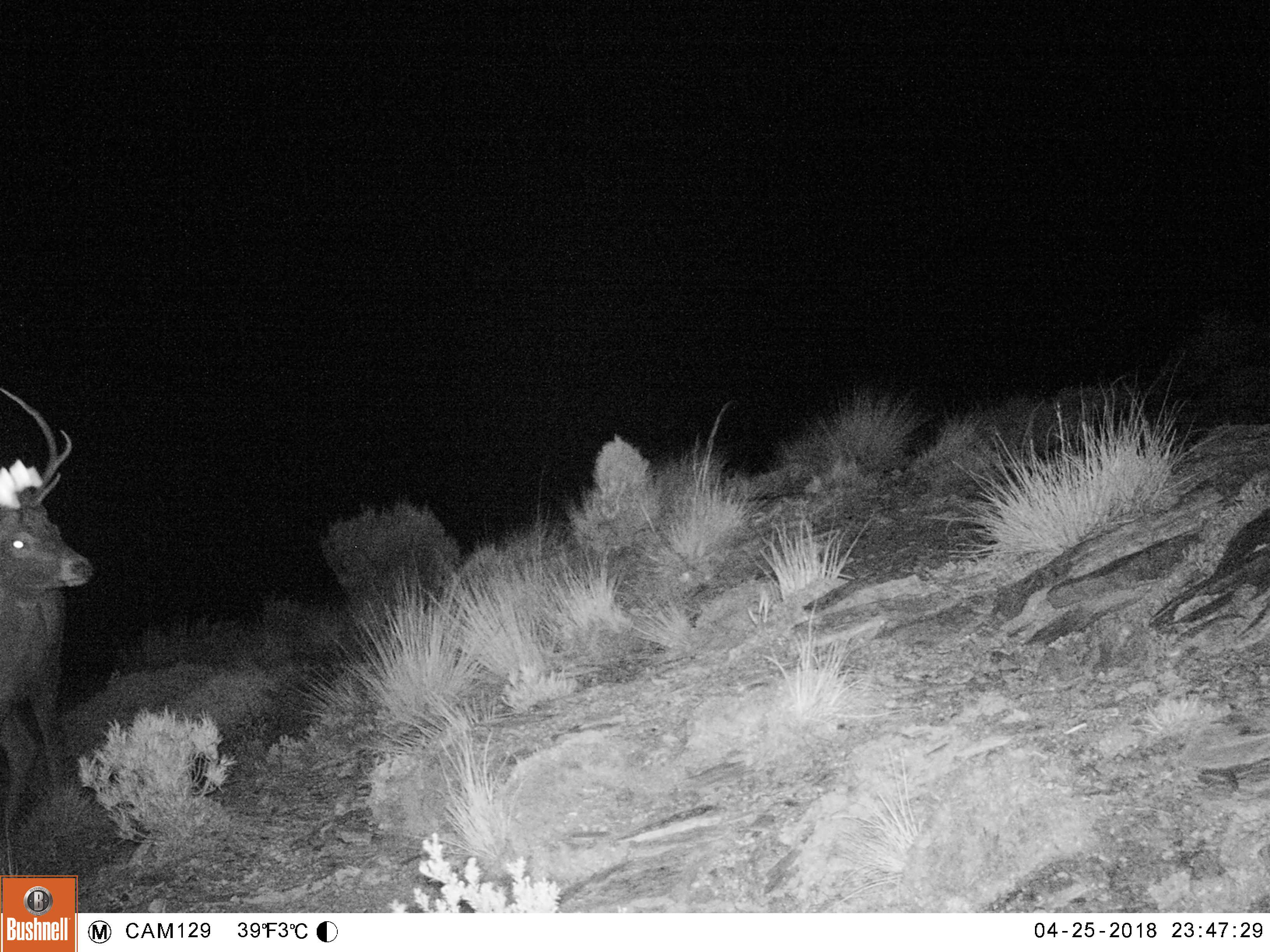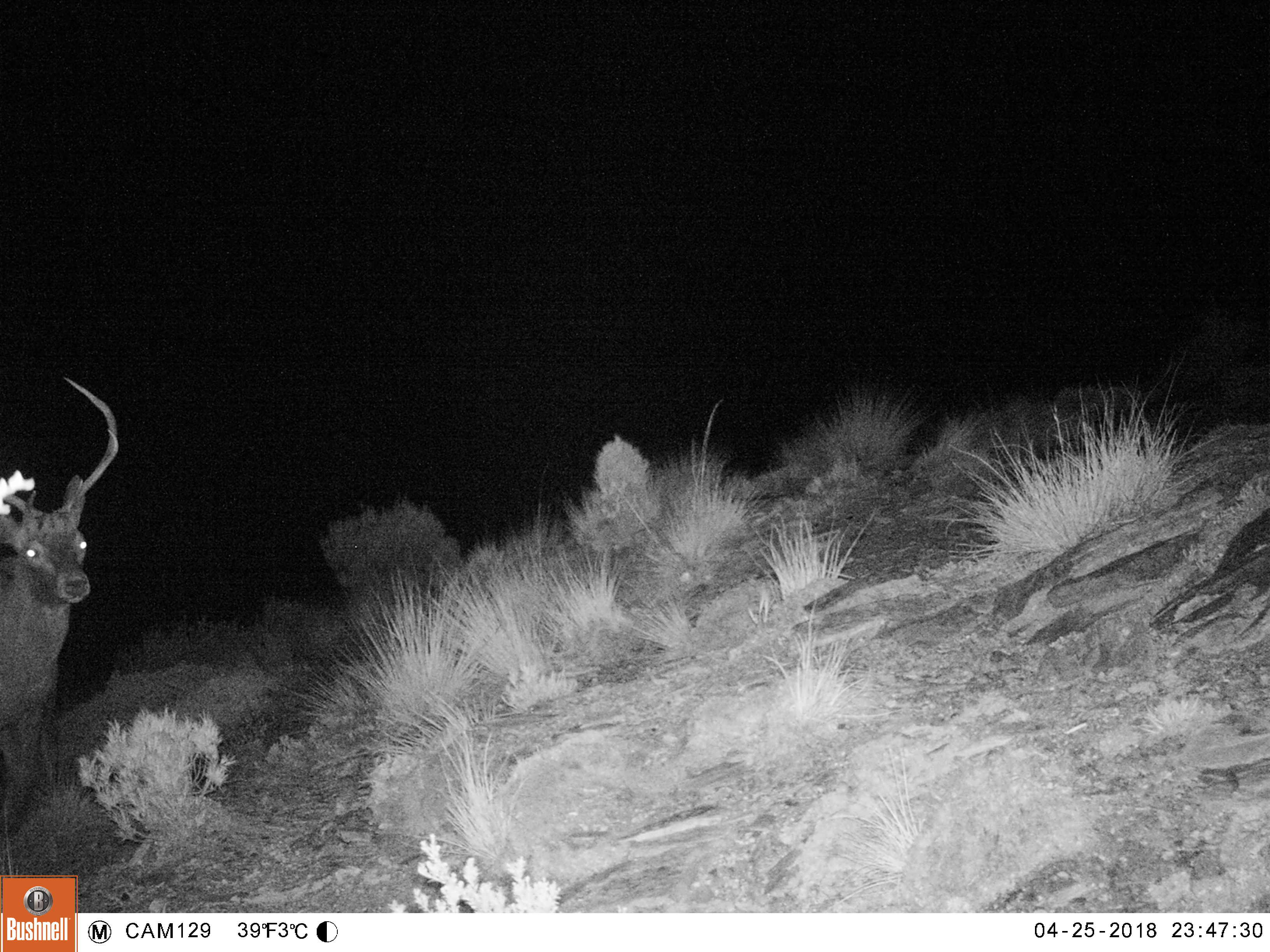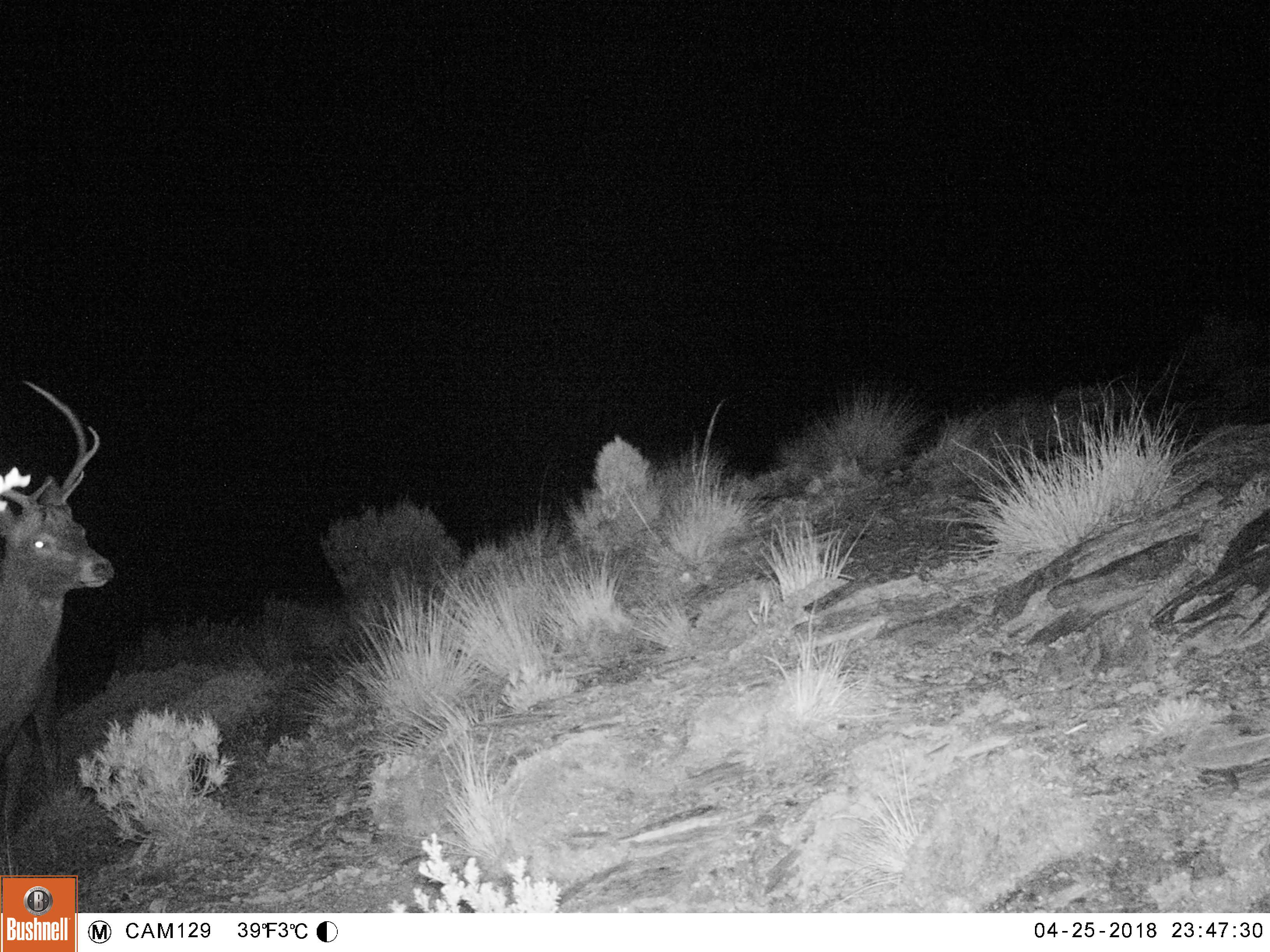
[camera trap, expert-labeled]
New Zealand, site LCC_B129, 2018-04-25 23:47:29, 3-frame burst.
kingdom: Animalia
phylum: Chordata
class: Mammalia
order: Artiodactyla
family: Cervidae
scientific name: Cervidae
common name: deer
Deer (Cervidae).